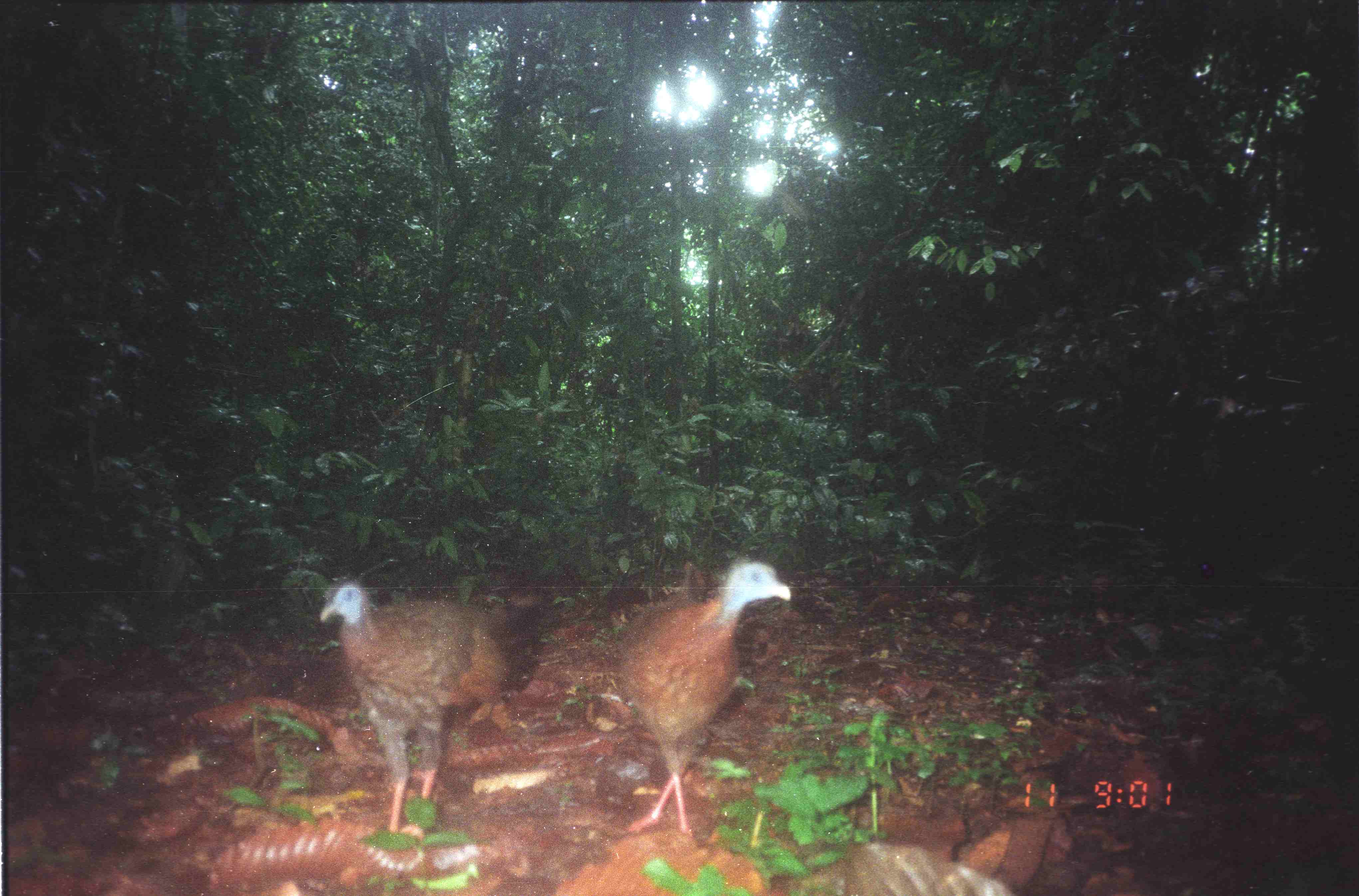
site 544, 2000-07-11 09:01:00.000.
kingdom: Animalia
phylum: Chordata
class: Aves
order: Galliformes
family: Phasianidae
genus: Argusianus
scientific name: Argusianus argus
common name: great argus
Argusianus argus (great argus), count 2.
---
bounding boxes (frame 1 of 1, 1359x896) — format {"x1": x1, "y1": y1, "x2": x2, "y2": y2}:
argusianus argus: {"x1": 319, "y1": 583, "x2": 566, "y2": 833}; {"x1": 621, "y1": 561, "x2": 792, "y2": 841}